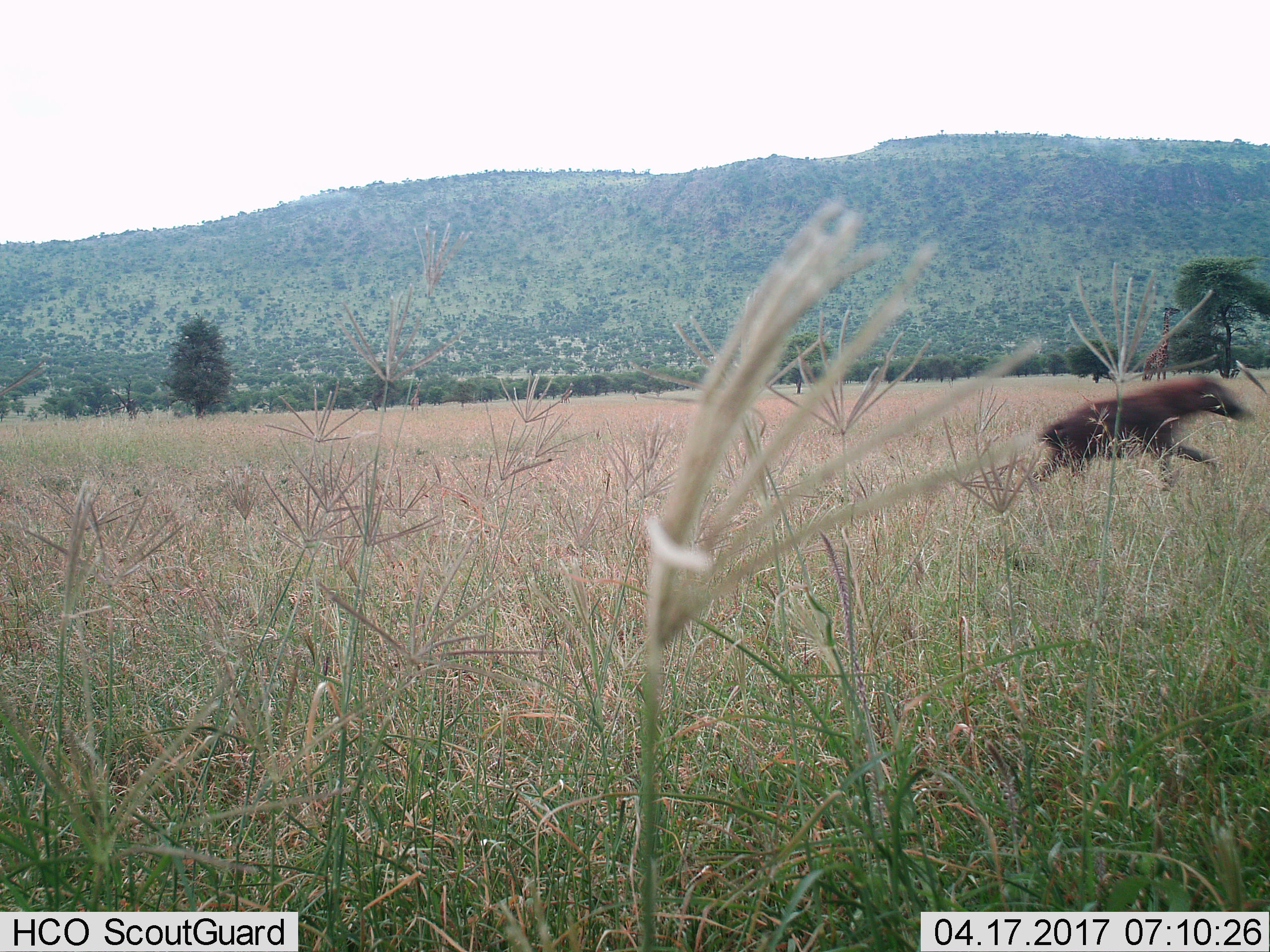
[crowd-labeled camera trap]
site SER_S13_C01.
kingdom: Animalia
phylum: Chordata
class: Mammalia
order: Carnivora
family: Hyaenidae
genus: Crocuta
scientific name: Crocuta crocuta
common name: spotted hyena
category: hyenaspotted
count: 1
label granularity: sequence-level